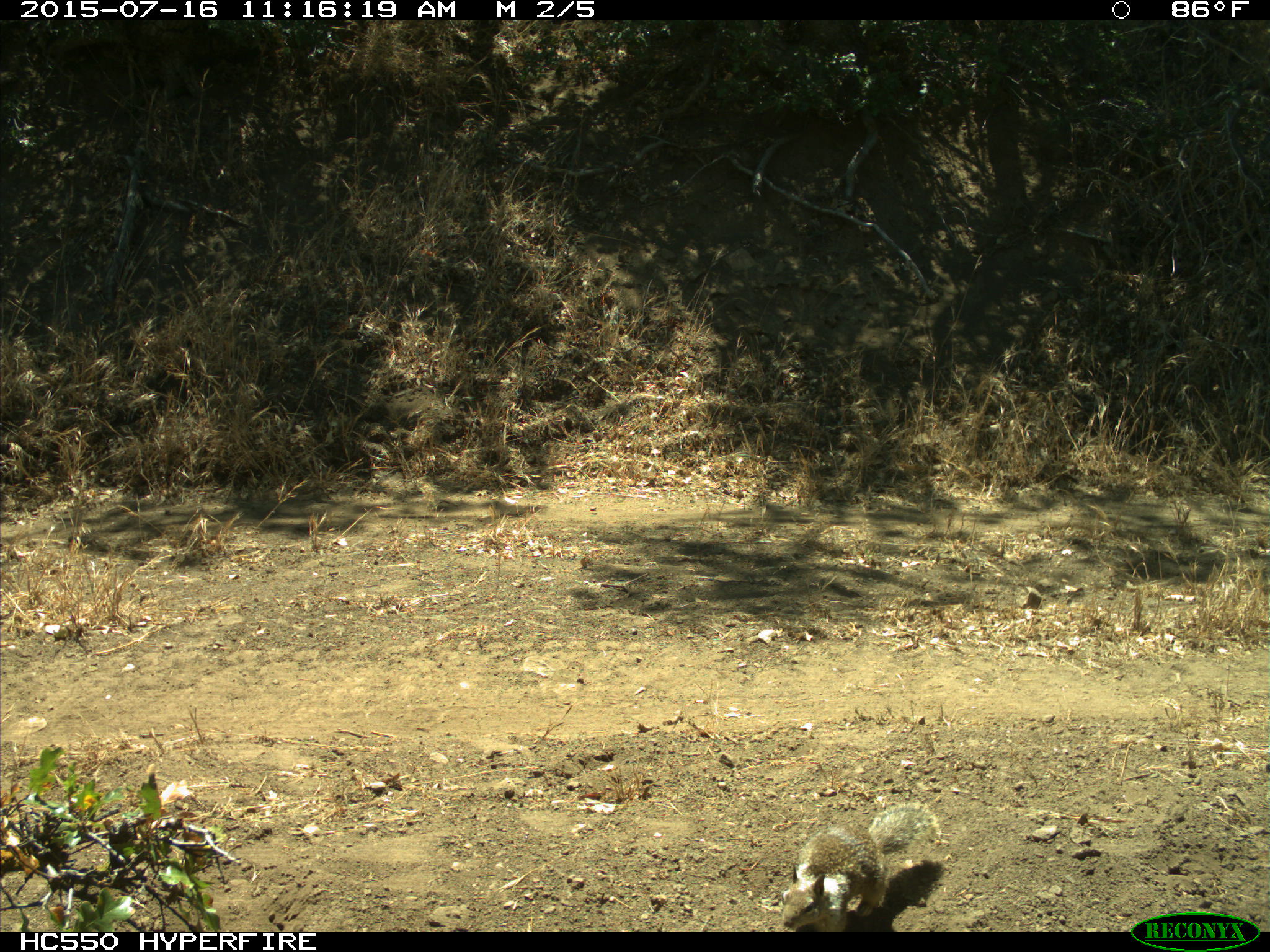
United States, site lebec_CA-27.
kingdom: Animalia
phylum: Chordata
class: Mammalia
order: Rodentia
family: Sciuridae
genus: Otospermophilus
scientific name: Otospermophilus beecheyi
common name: california ground squirrel